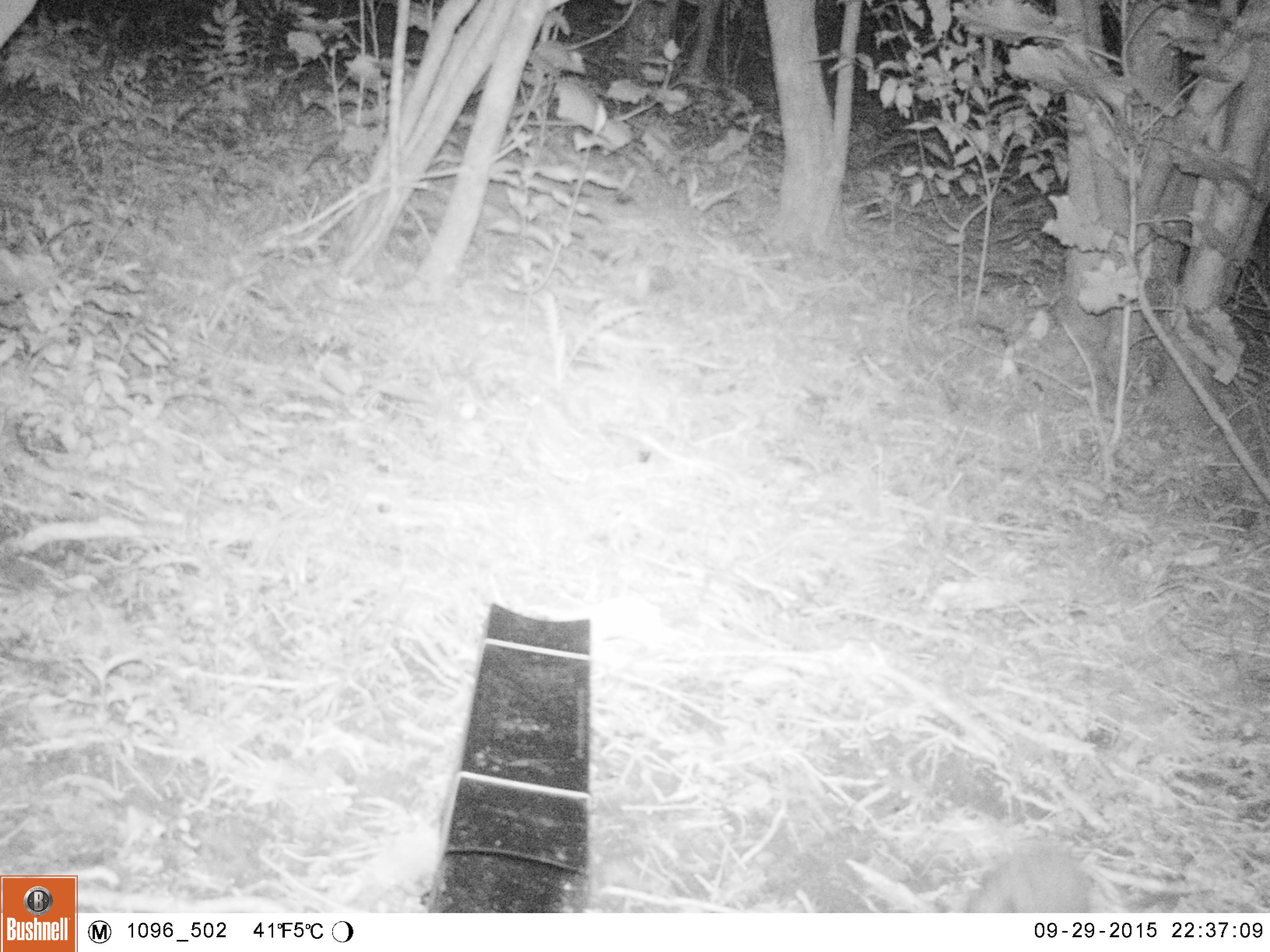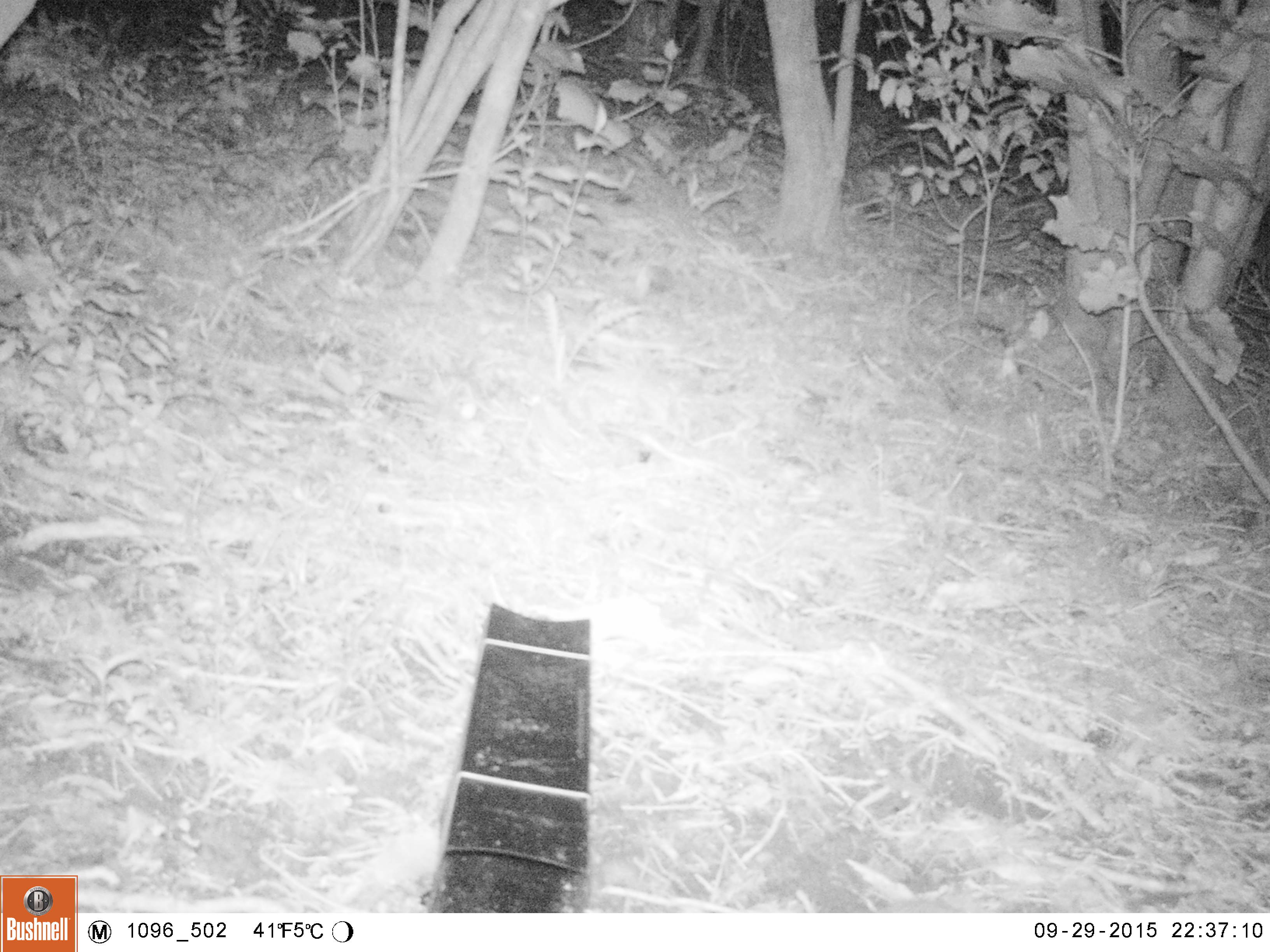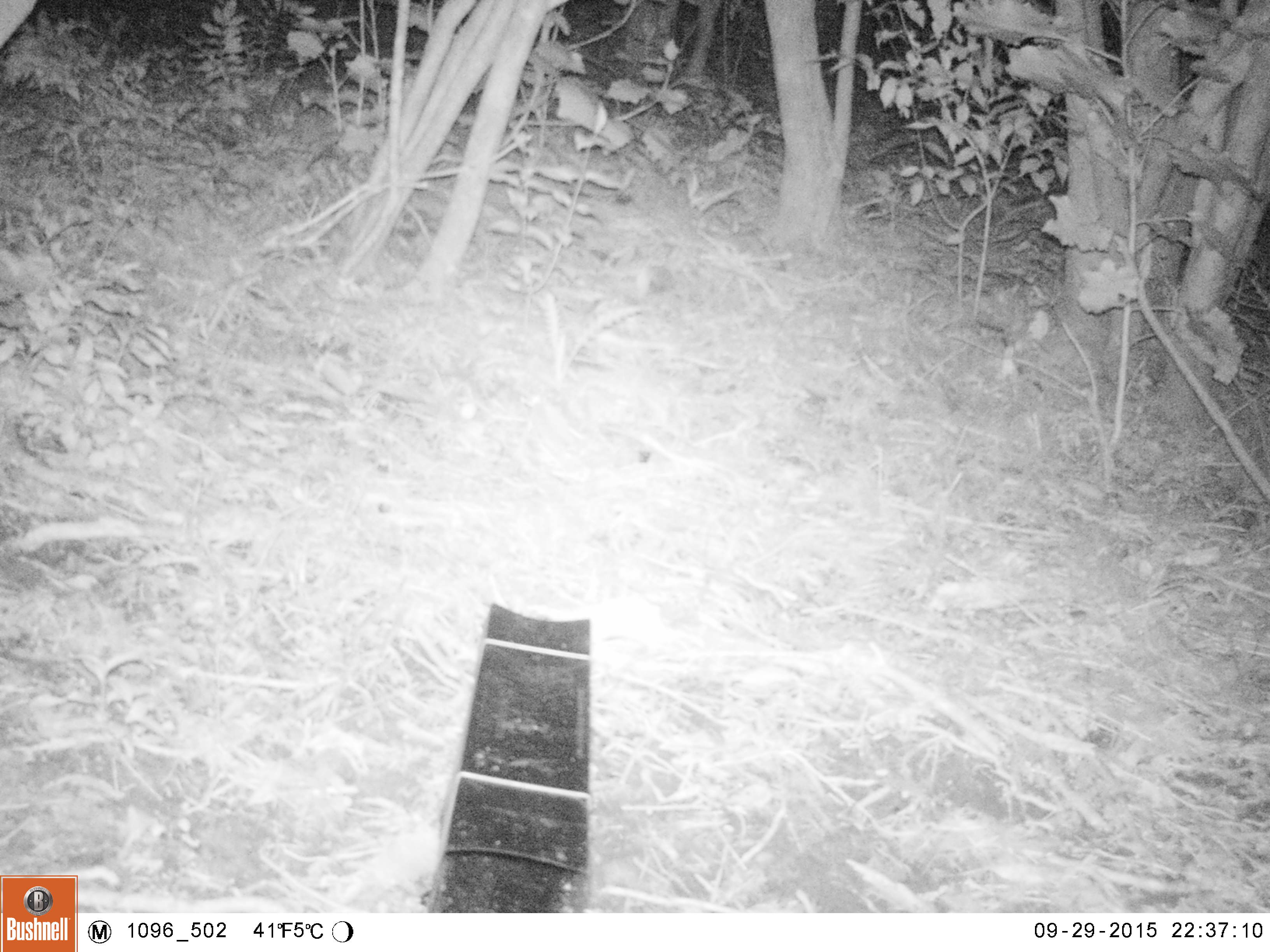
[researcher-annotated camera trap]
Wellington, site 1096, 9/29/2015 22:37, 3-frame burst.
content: unidentified animal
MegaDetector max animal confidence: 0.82